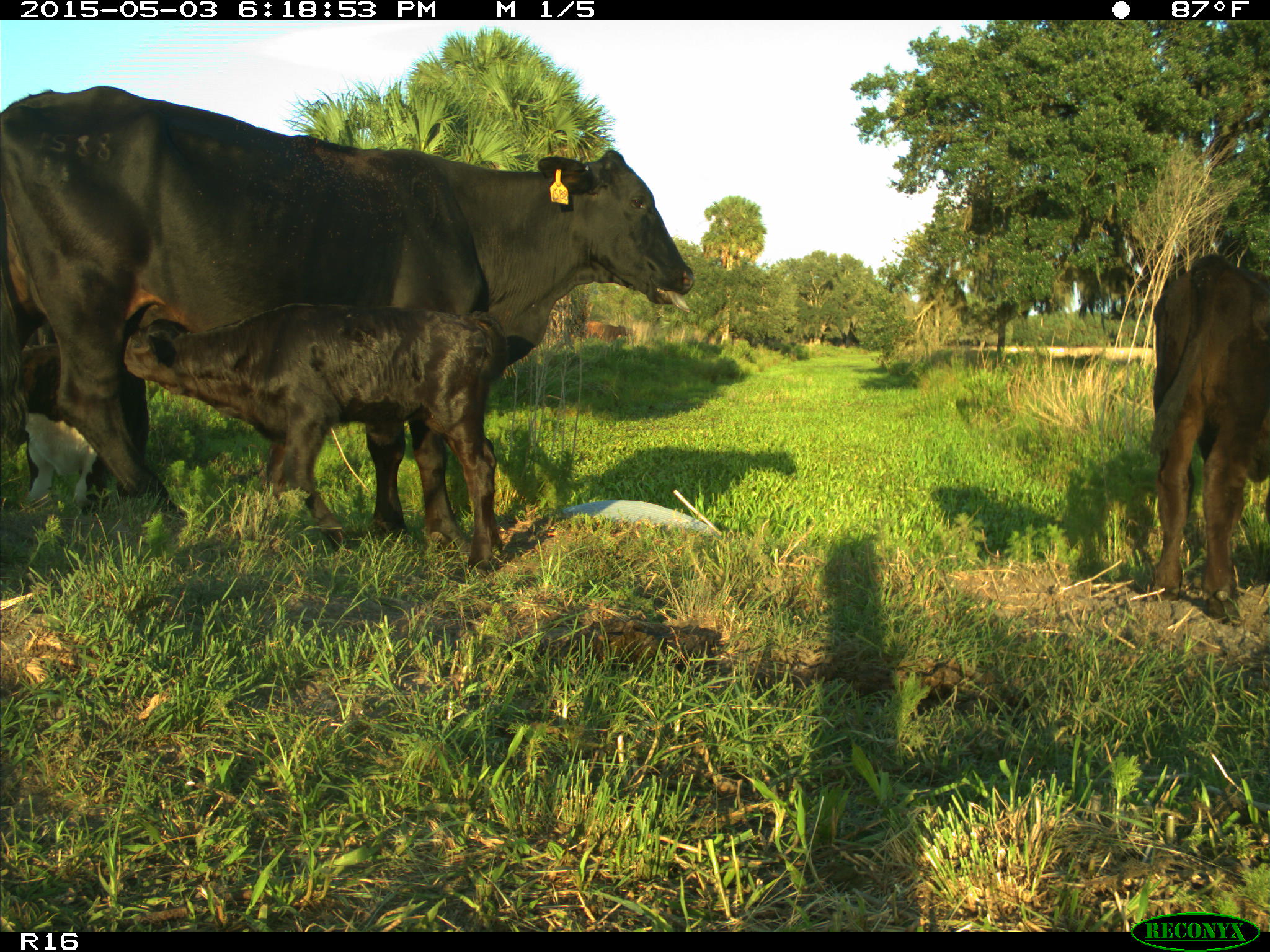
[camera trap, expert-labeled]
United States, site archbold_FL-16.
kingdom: Animalia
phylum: Chordata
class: Mammalia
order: Artiodactyla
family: Bovidae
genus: Bos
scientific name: Bos taurus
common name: domestic cow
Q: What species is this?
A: Bos taurus (domestic cow).